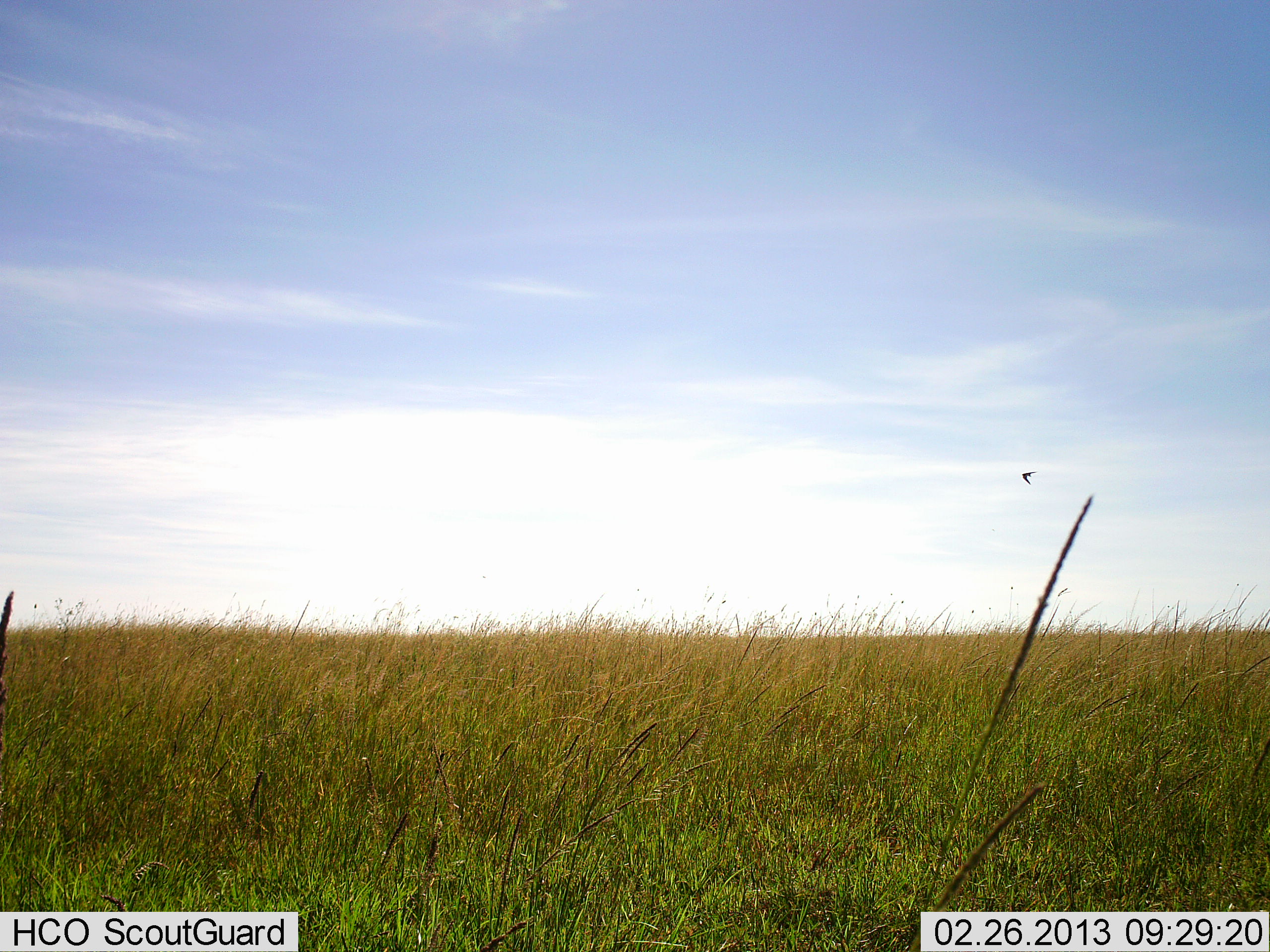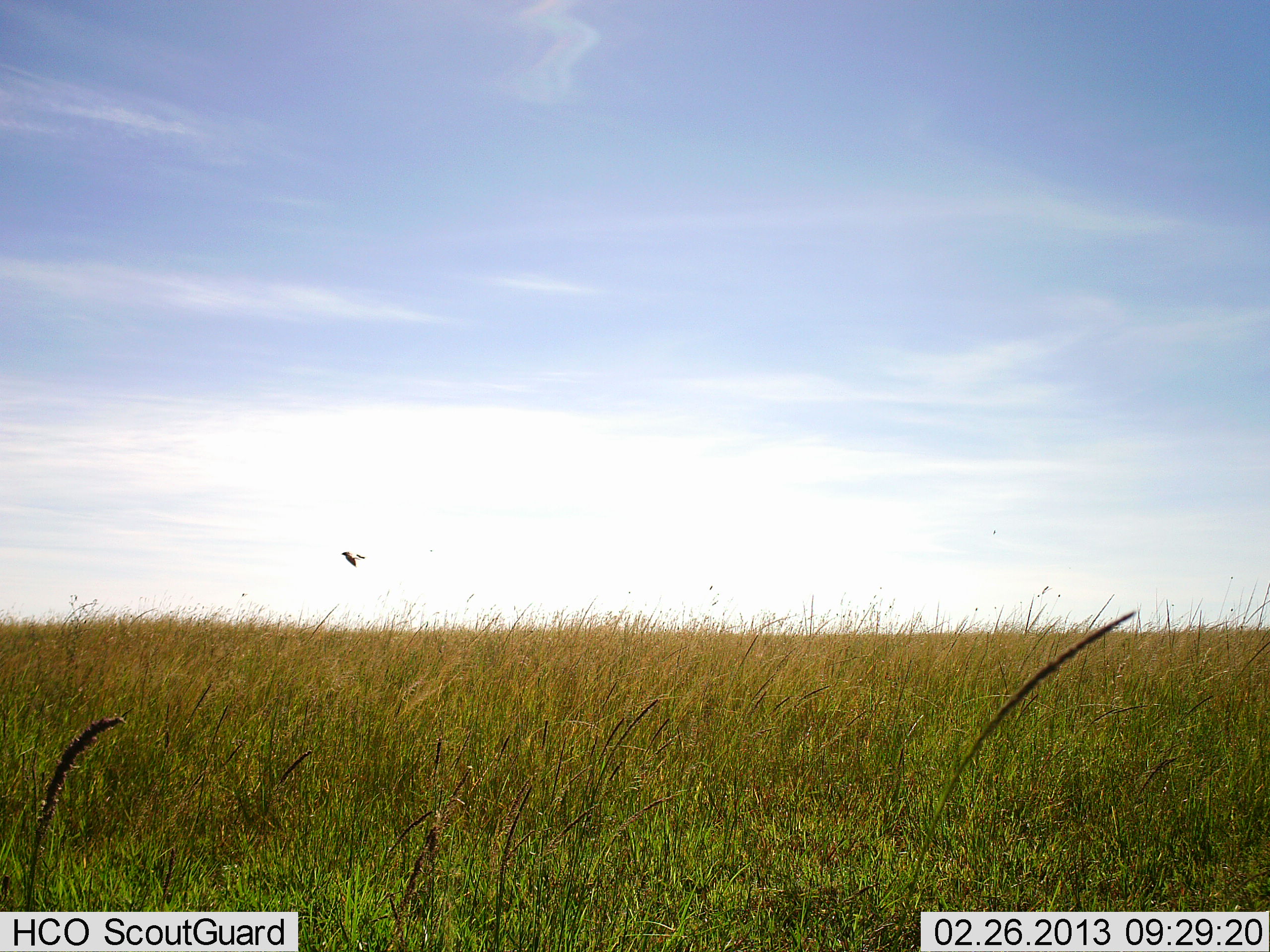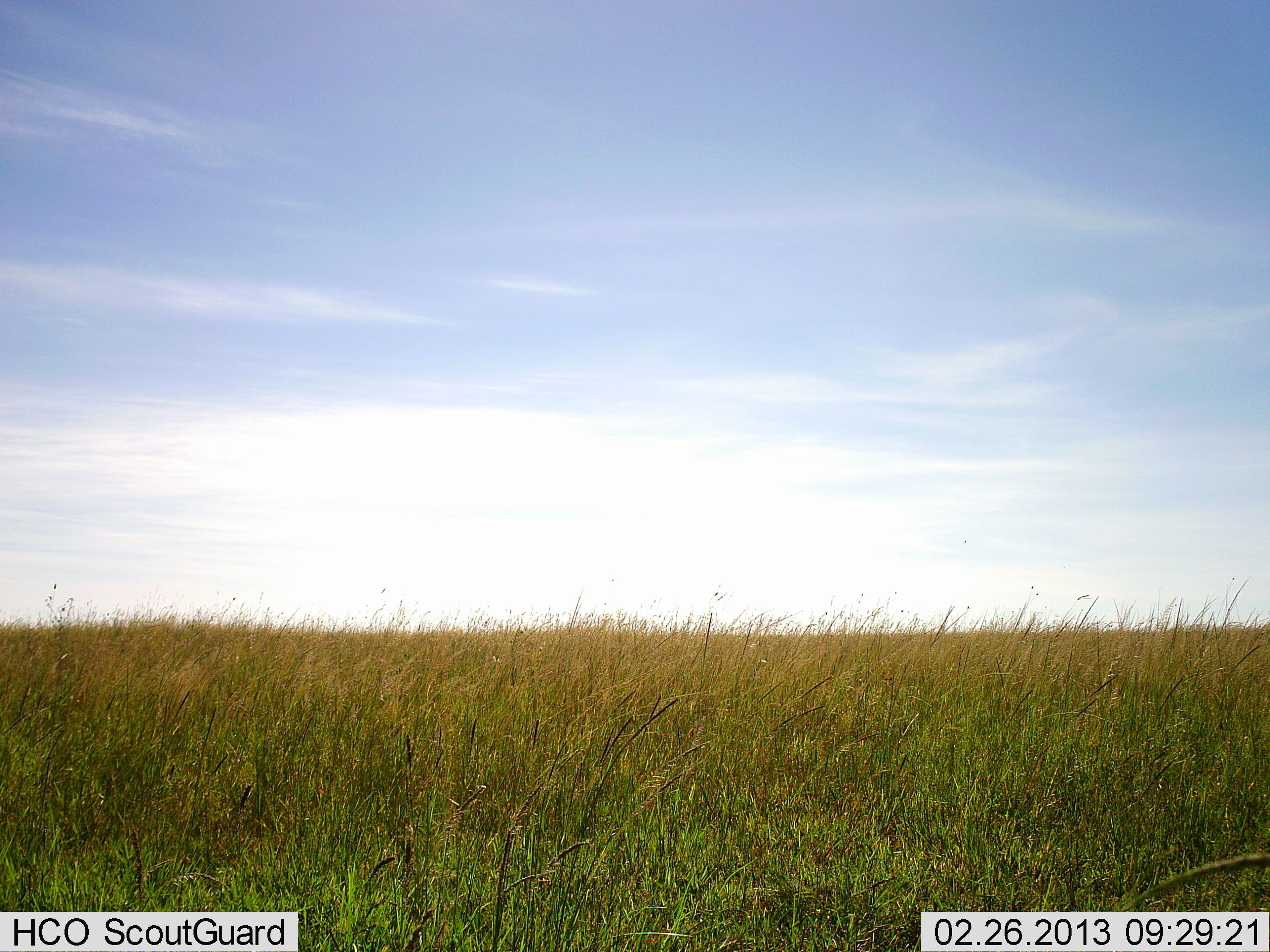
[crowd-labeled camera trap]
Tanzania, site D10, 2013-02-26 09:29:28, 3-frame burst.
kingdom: Animalia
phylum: Chordata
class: Aves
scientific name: Aves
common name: bird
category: otherbird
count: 1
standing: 0%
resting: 0%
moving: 100%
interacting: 0%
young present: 0%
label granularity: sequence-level